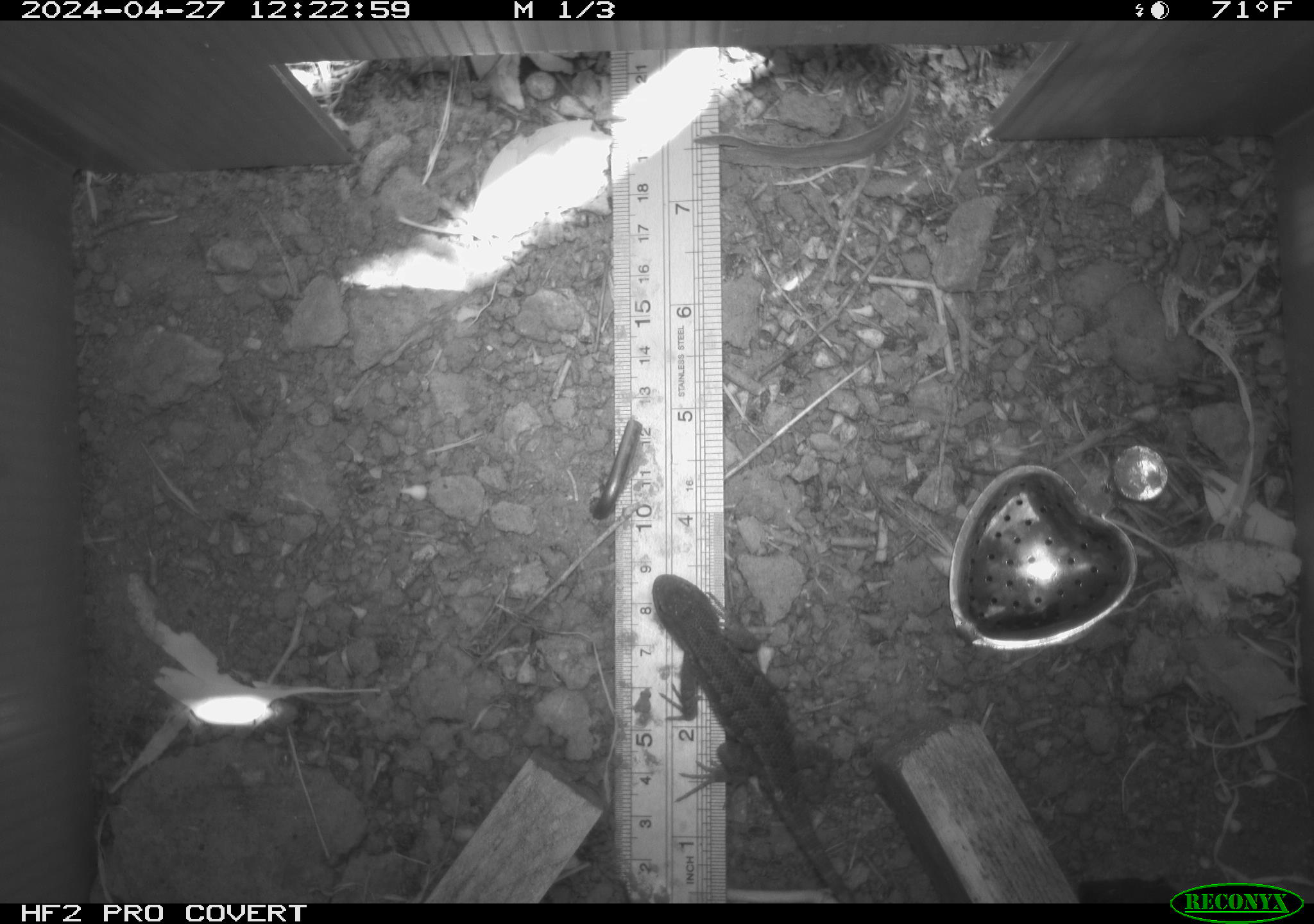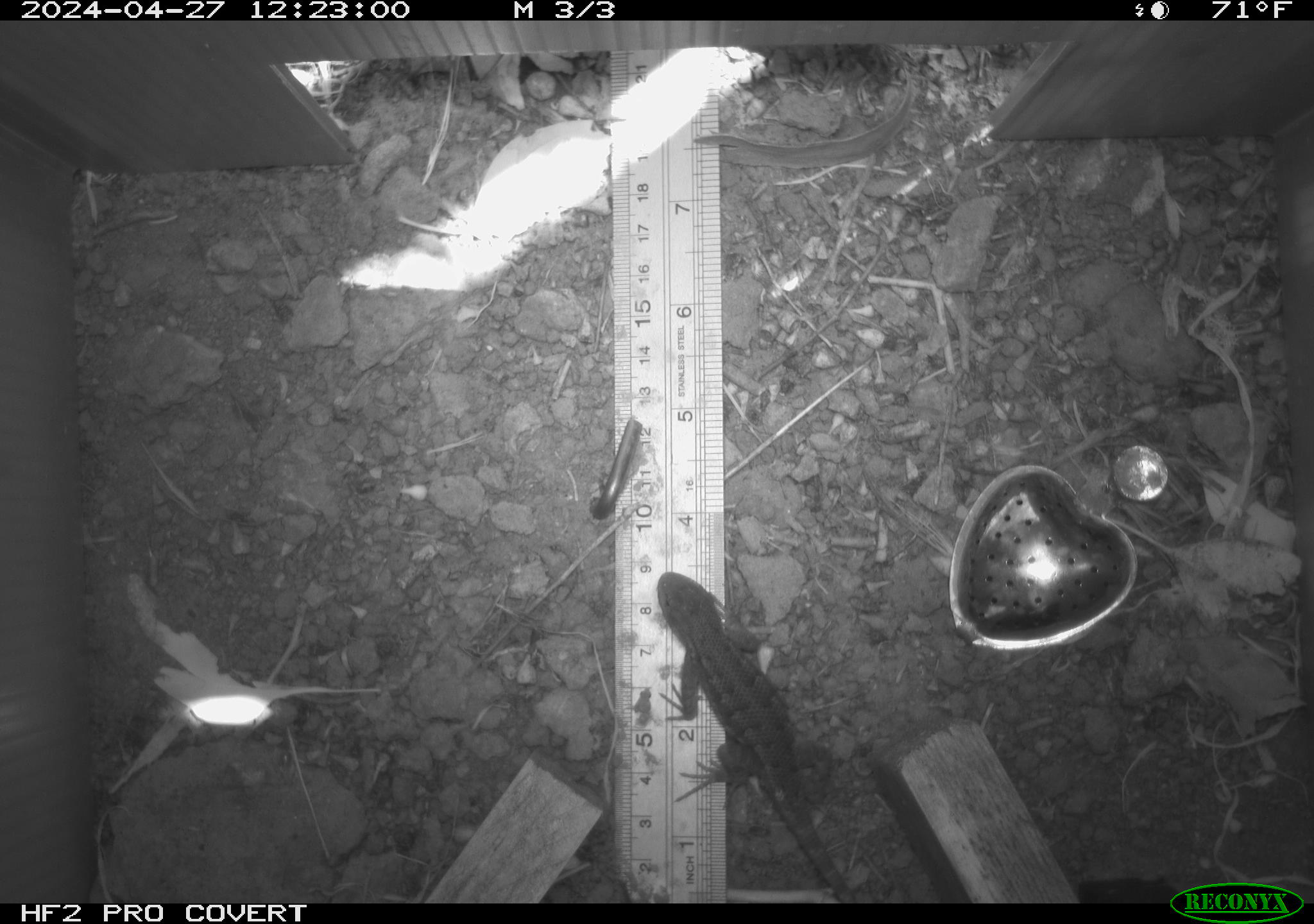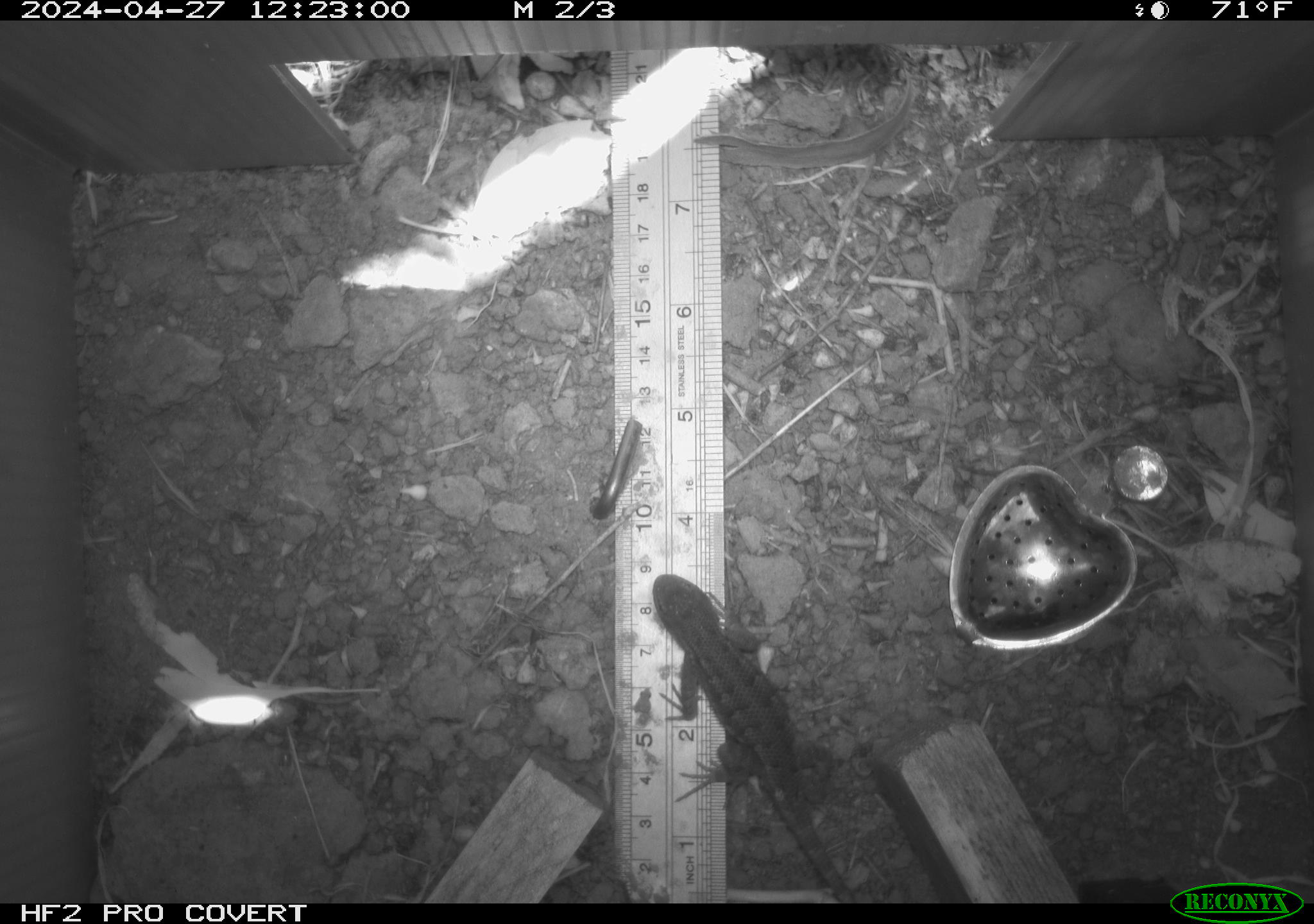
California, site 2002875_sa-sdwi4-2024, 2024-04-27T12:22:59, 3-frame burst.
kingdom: Animalia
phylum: Chordata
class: Reptilia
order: Squamata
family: Phrynosomatidae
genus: Sceloporus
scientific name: Sceloporus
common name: spiny lizards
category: sceloporus species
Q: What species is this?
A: Sceloporus species (spiny lizards) (Sceloporus).